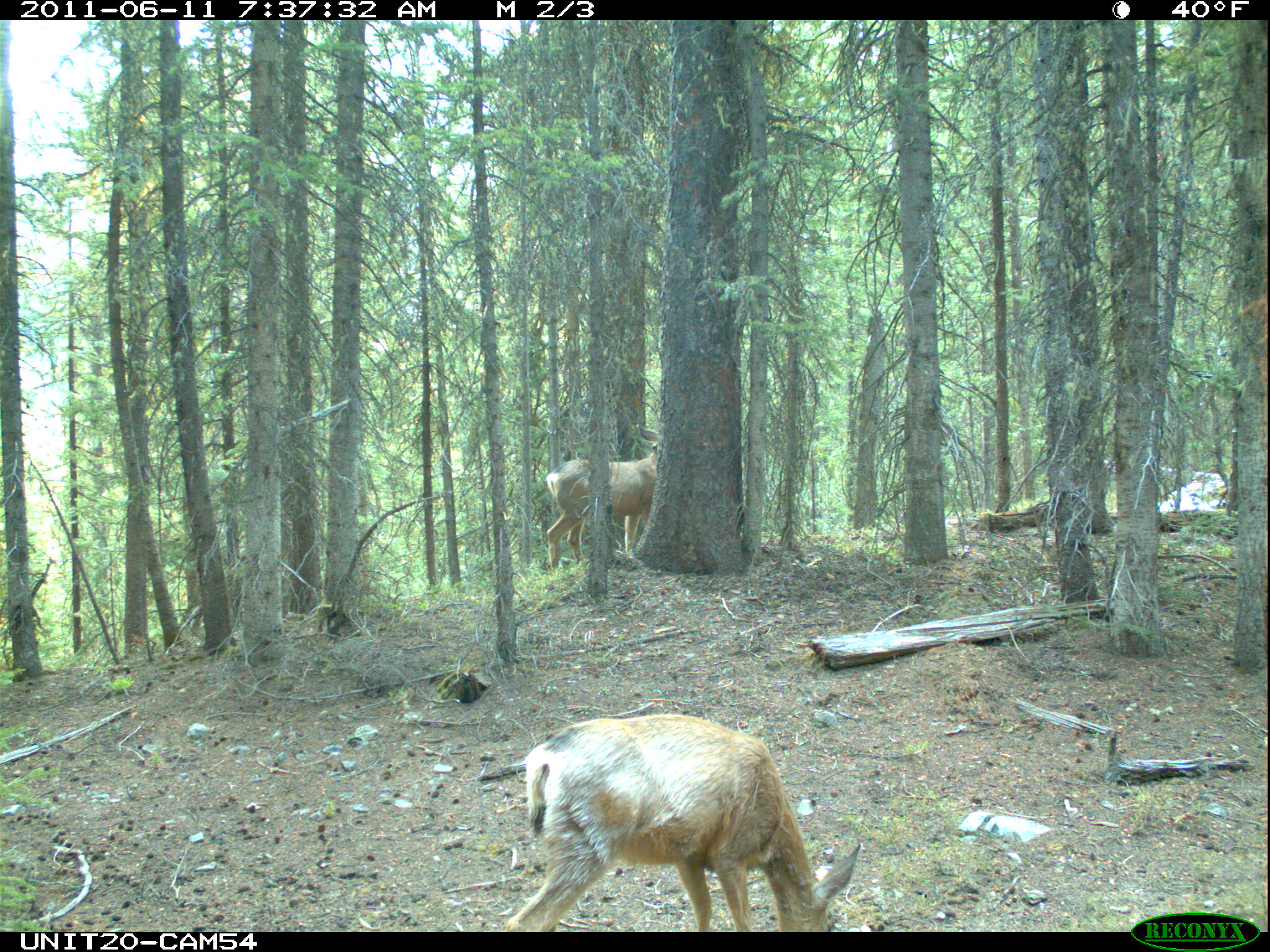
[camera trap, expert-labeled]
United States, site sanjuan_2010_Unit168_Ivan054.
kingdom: Animalia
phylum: Chordata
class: Mammalia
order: Artiodactyla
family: Cervidae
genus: Odocoileus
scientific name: Odocoileus hemionus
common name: mule deer